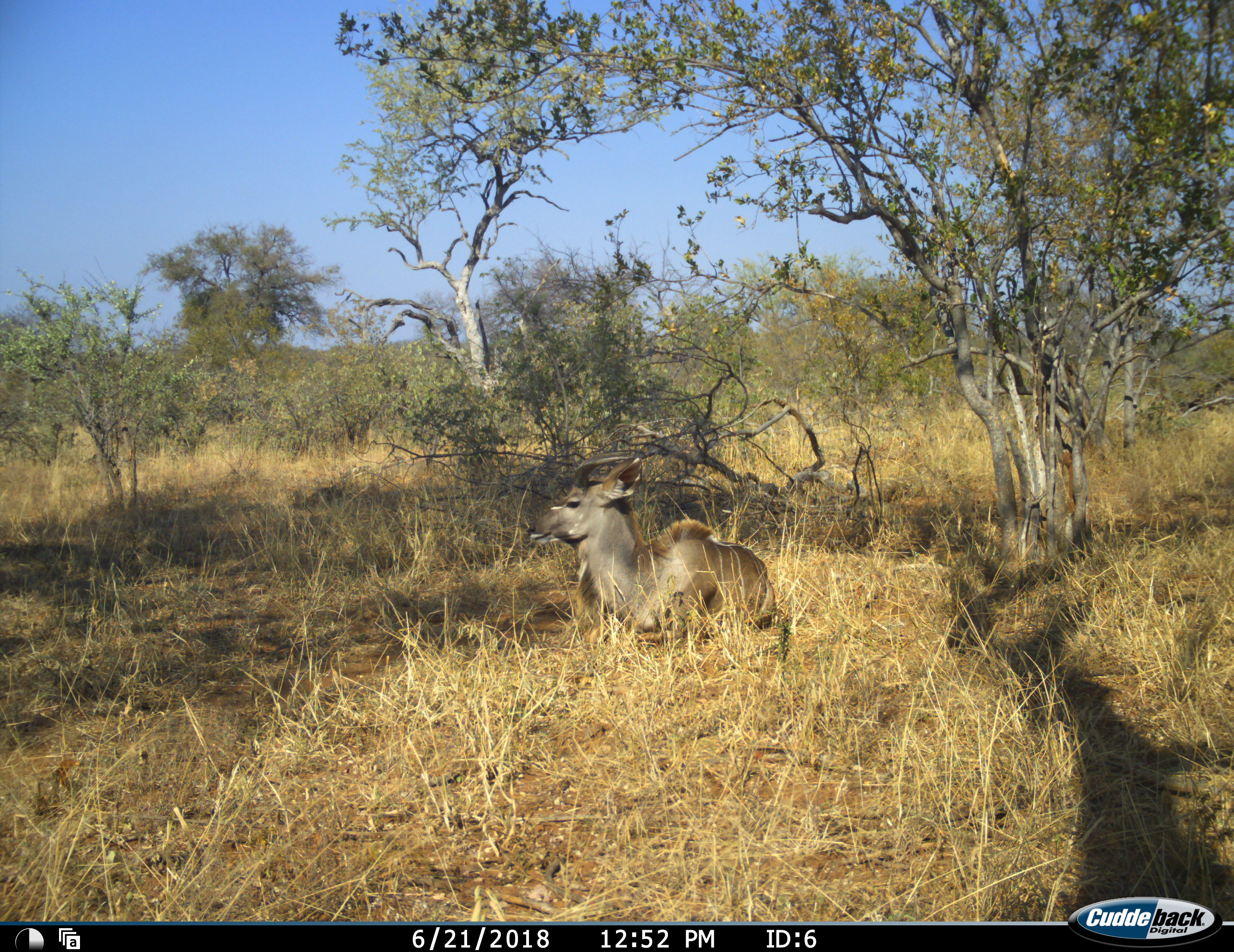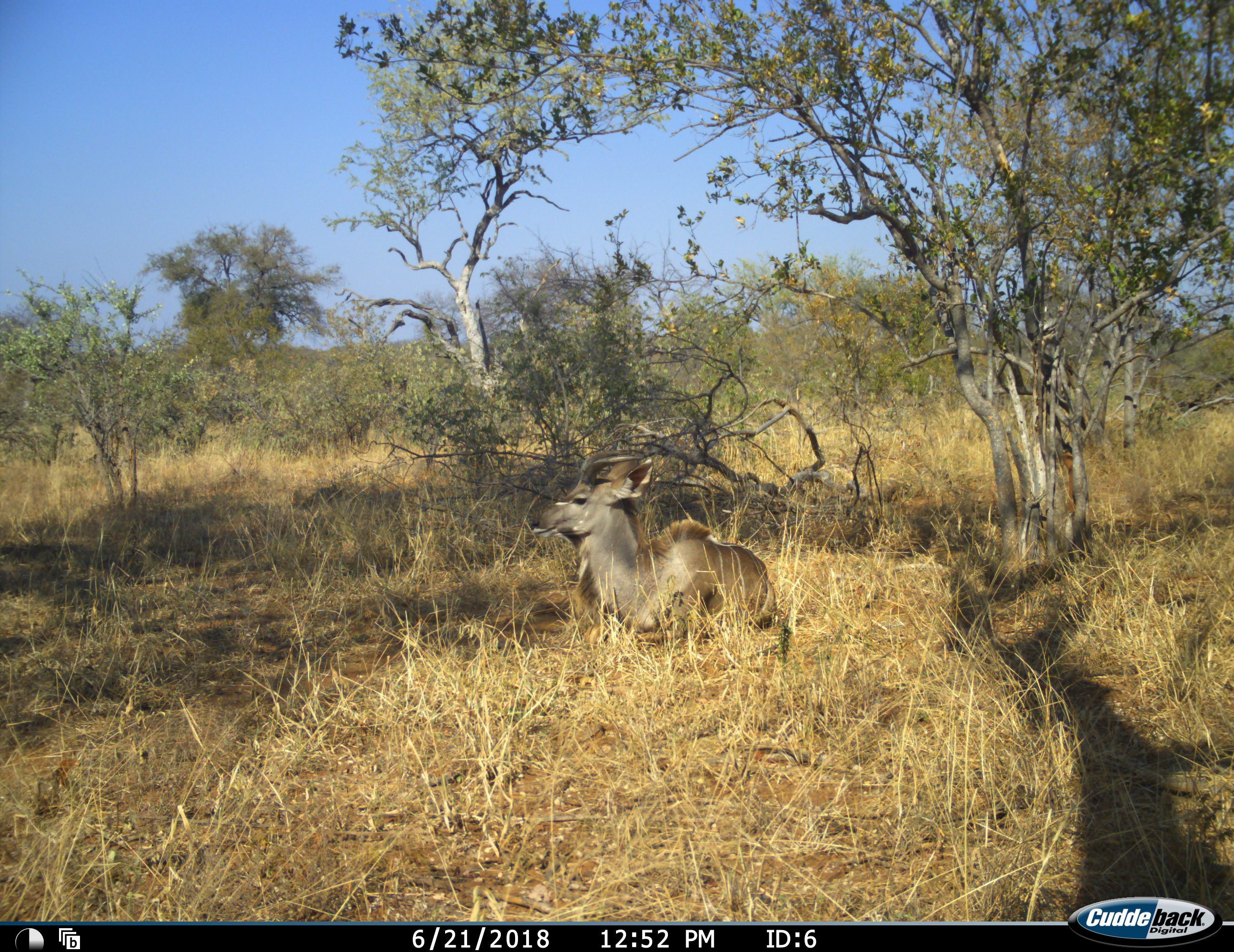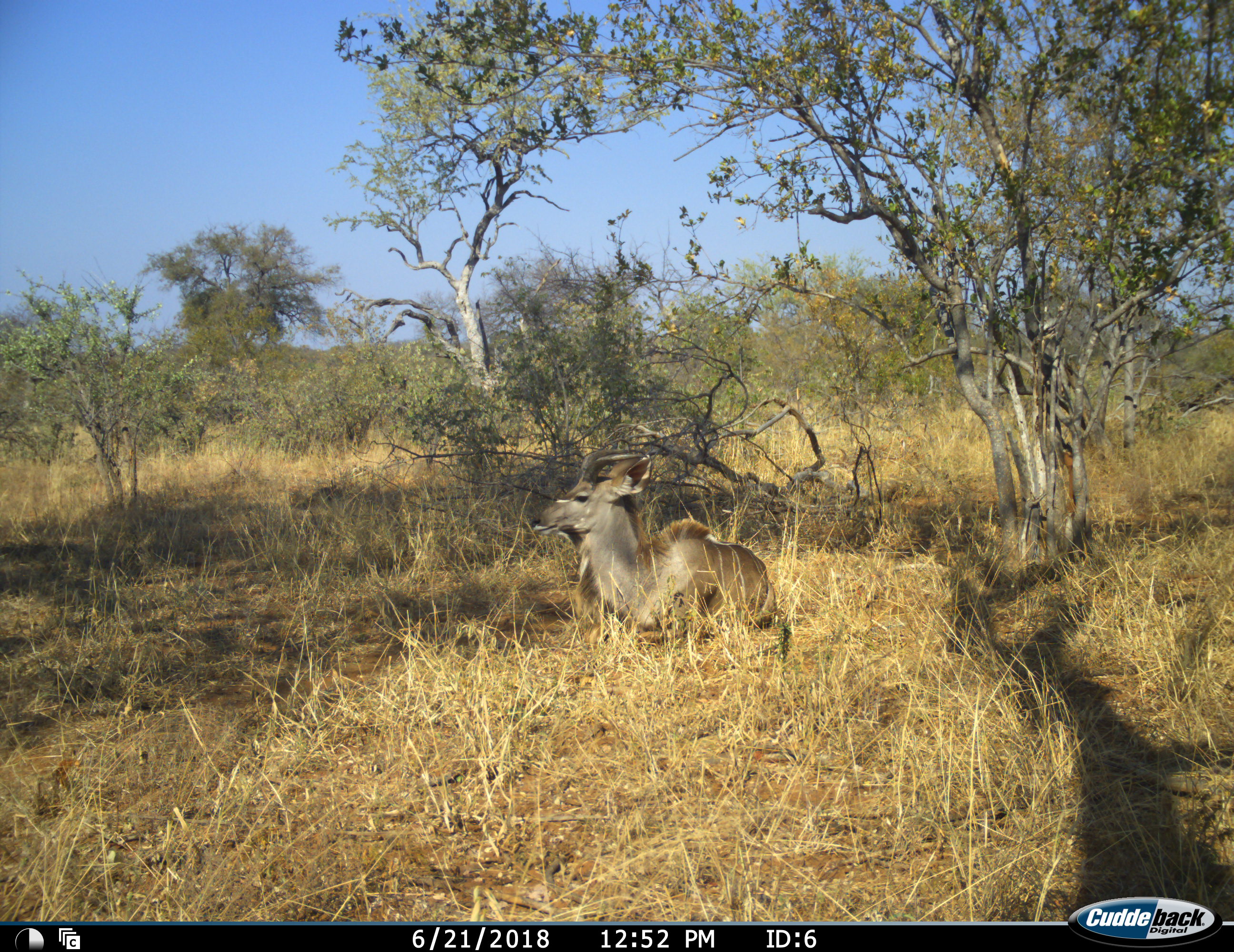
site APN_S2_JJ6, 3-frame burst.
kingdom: Animalia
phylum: Chordata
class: Mammalia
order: Artiodactyla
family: Bovidae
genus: Tragelaphus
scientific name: Tragelaphus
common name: kudu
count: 1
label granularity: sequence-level